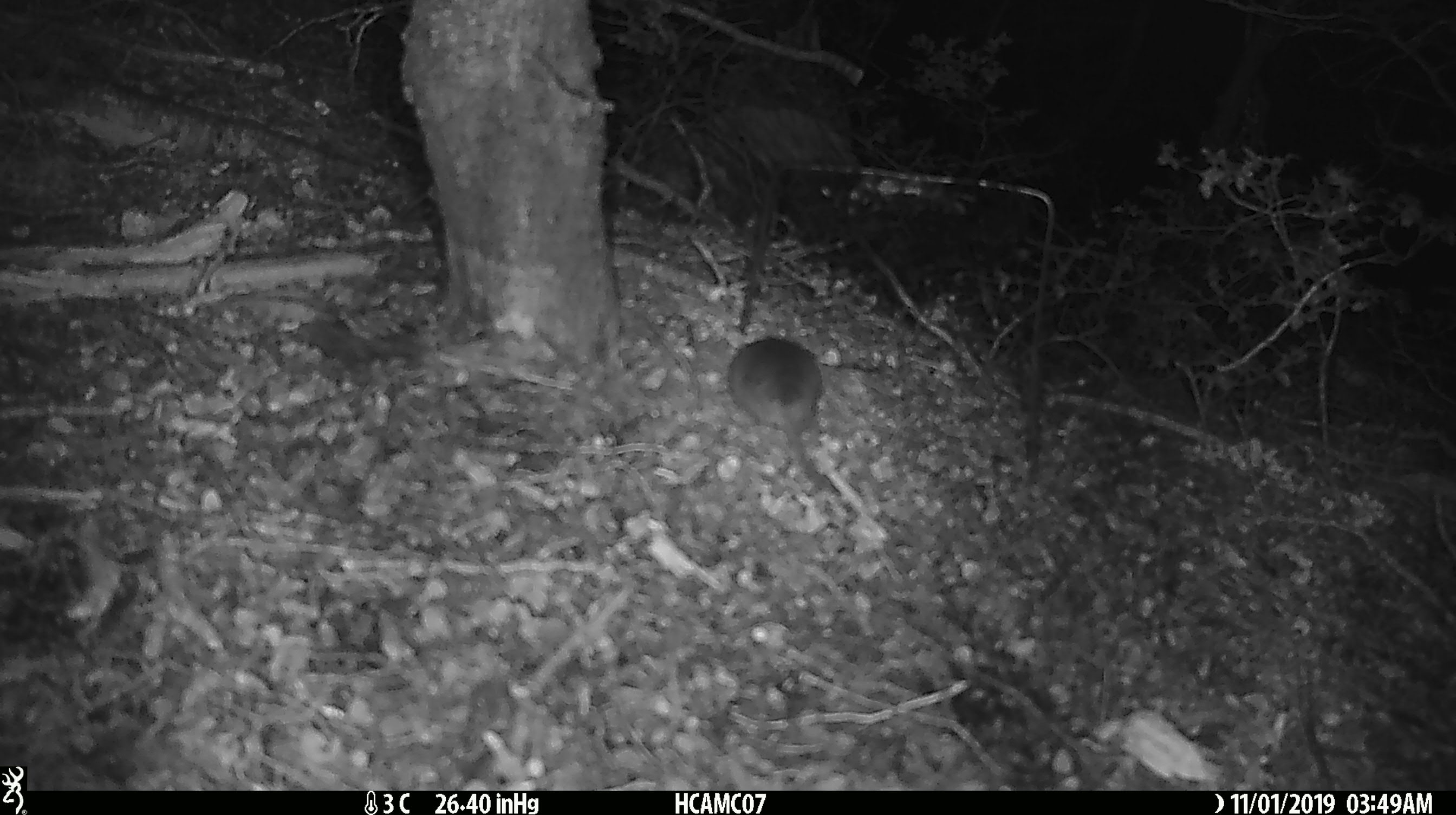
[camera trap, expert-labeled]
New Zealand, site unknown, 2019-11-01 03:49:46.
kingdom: Animalia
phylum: Chordata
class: Mammalia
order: Rodentia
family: Muridae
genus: Mus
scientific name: Mus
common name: mouse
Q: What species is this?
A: Mouse (Mus).